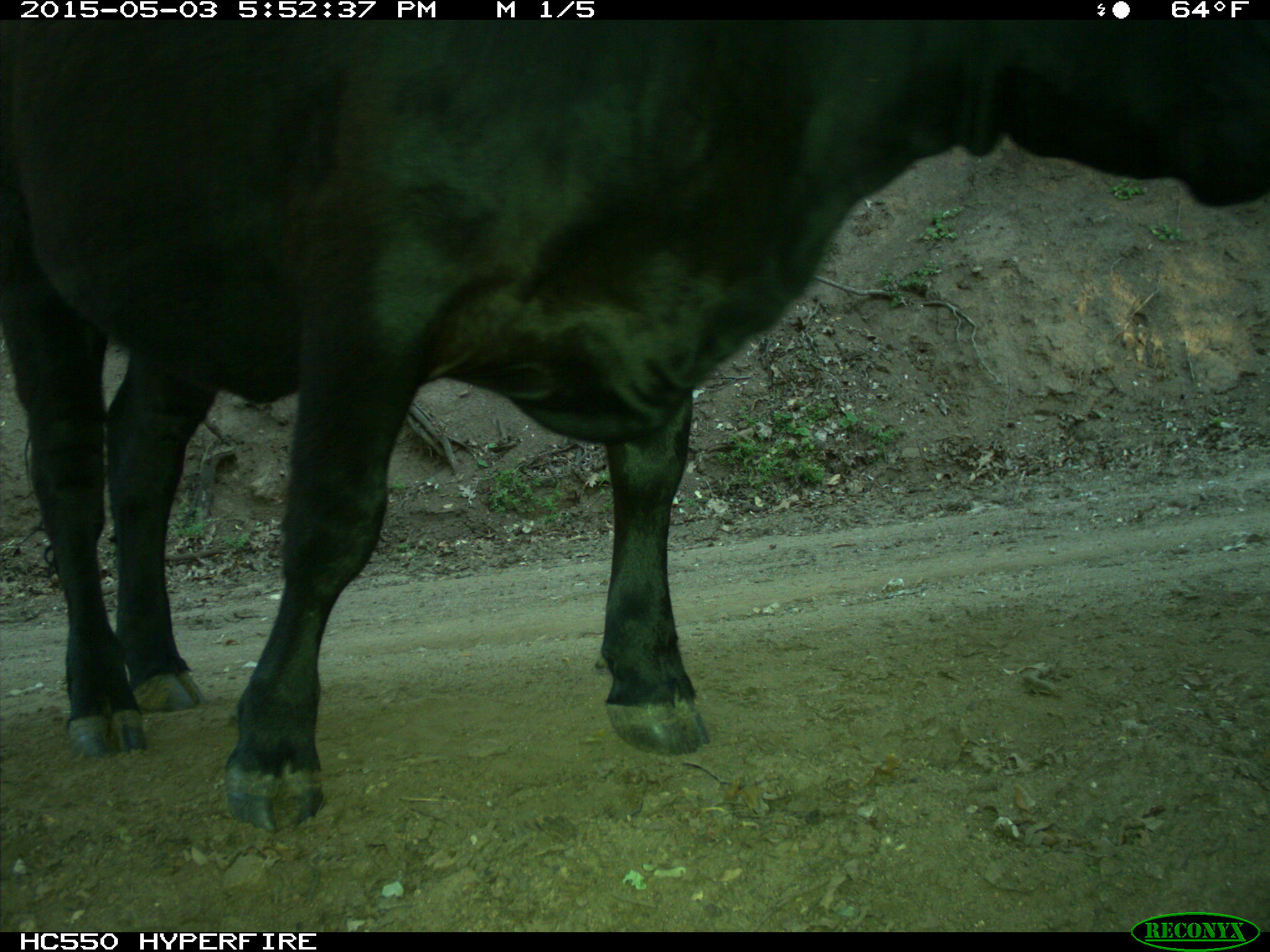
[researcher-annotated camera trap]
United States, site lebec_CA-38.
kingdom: Animalia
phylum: Chordata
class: Mammalia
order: Artiodactyla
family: Bovidae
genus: Bos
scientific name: Bos taurus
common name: domestic cow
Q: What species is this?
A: Bos taurus (domestic cow).